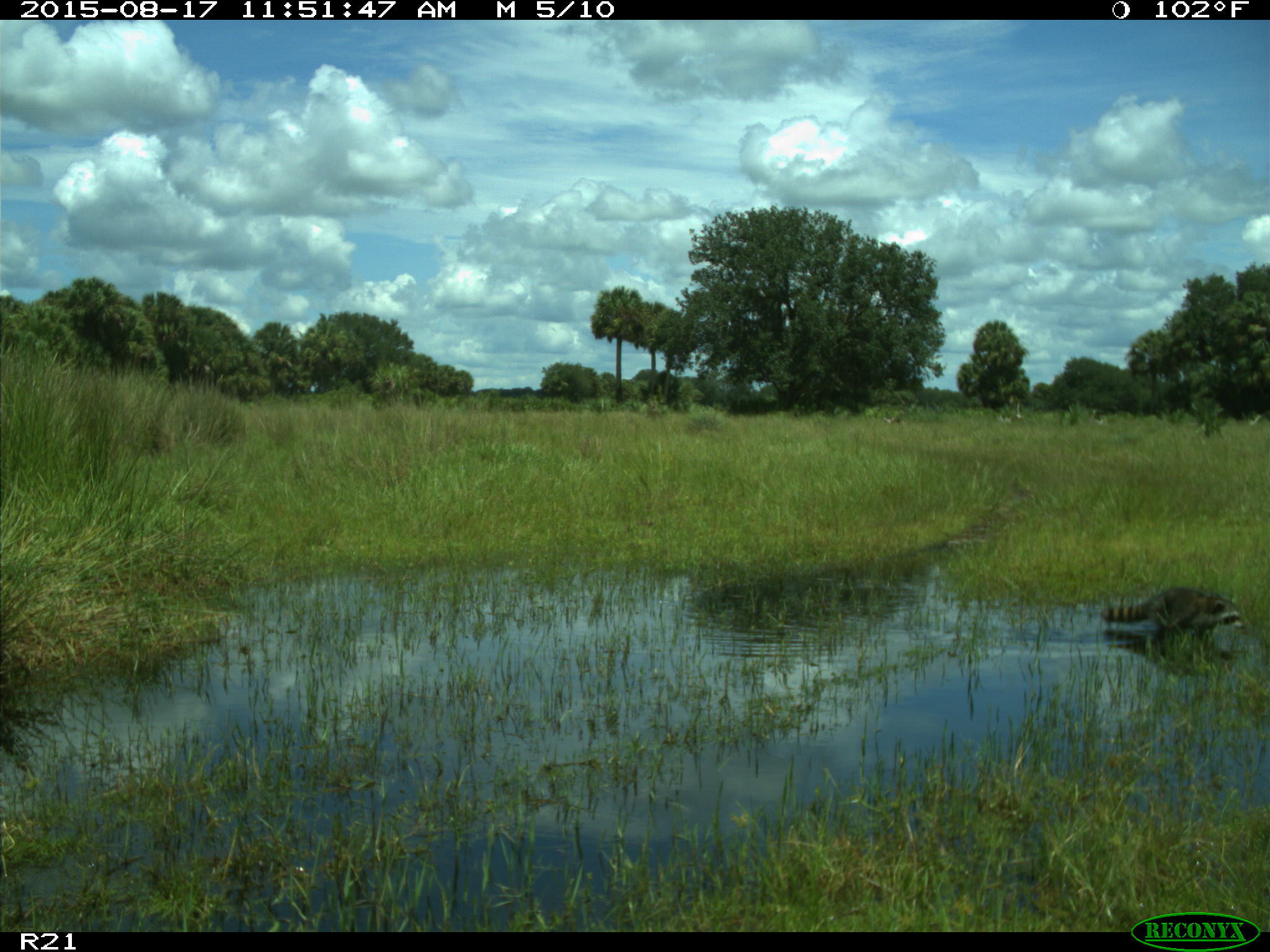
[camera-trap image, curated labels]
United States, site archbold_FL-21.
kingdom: Animalia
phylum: Chordata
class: Mammalia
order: Carnivora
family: Procyonidae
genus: Procyon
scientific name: Procyon lotor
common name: common raccoon